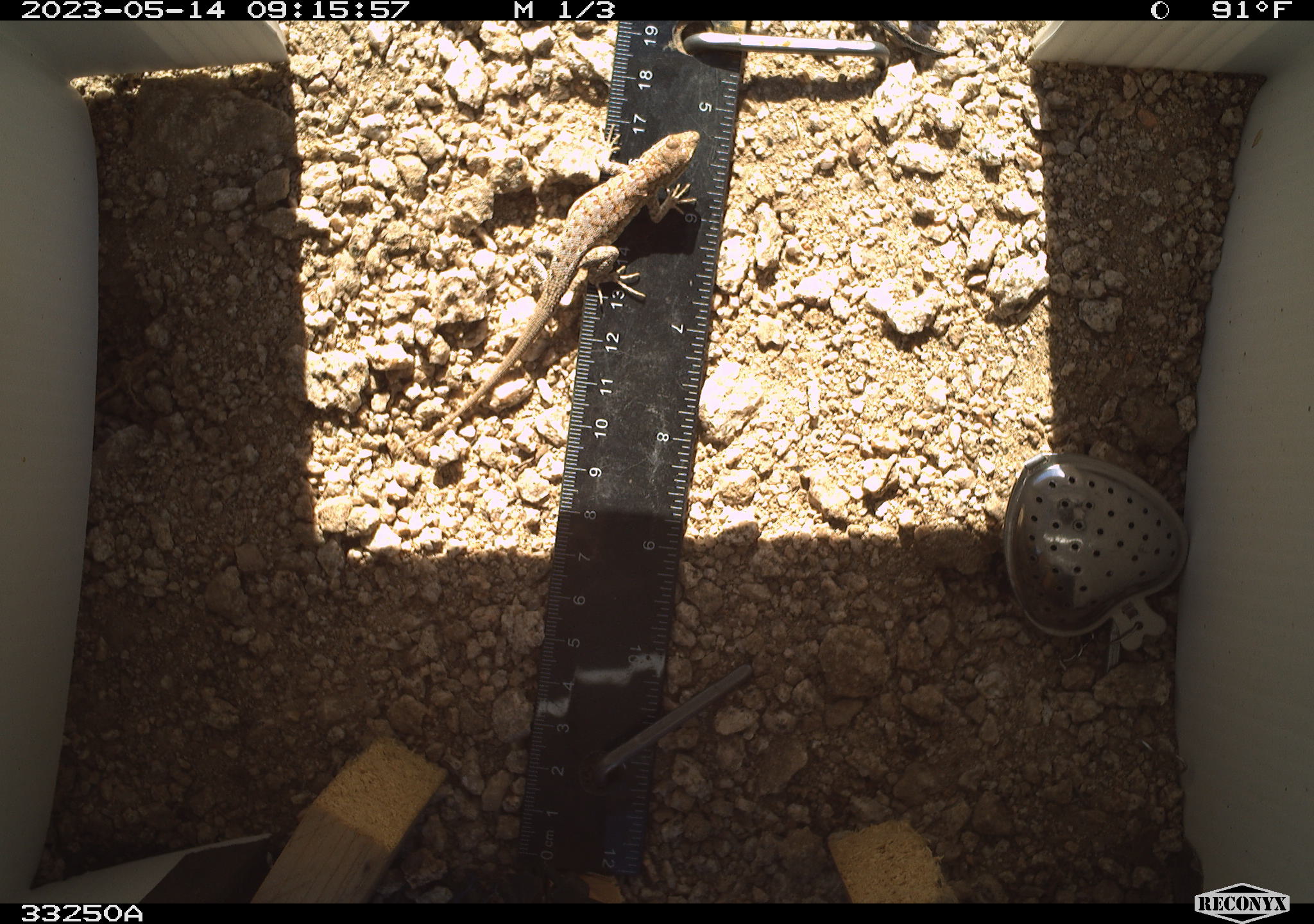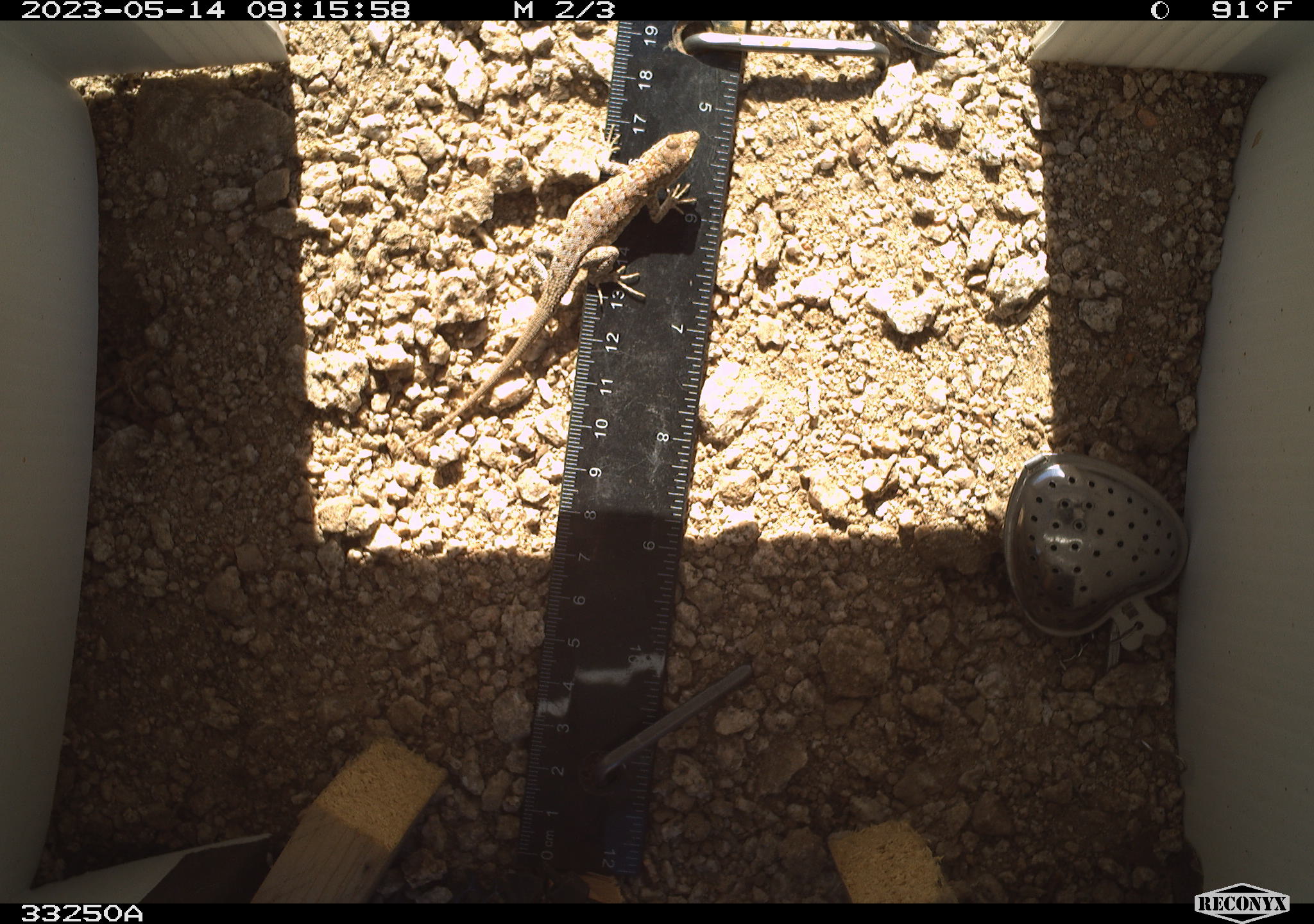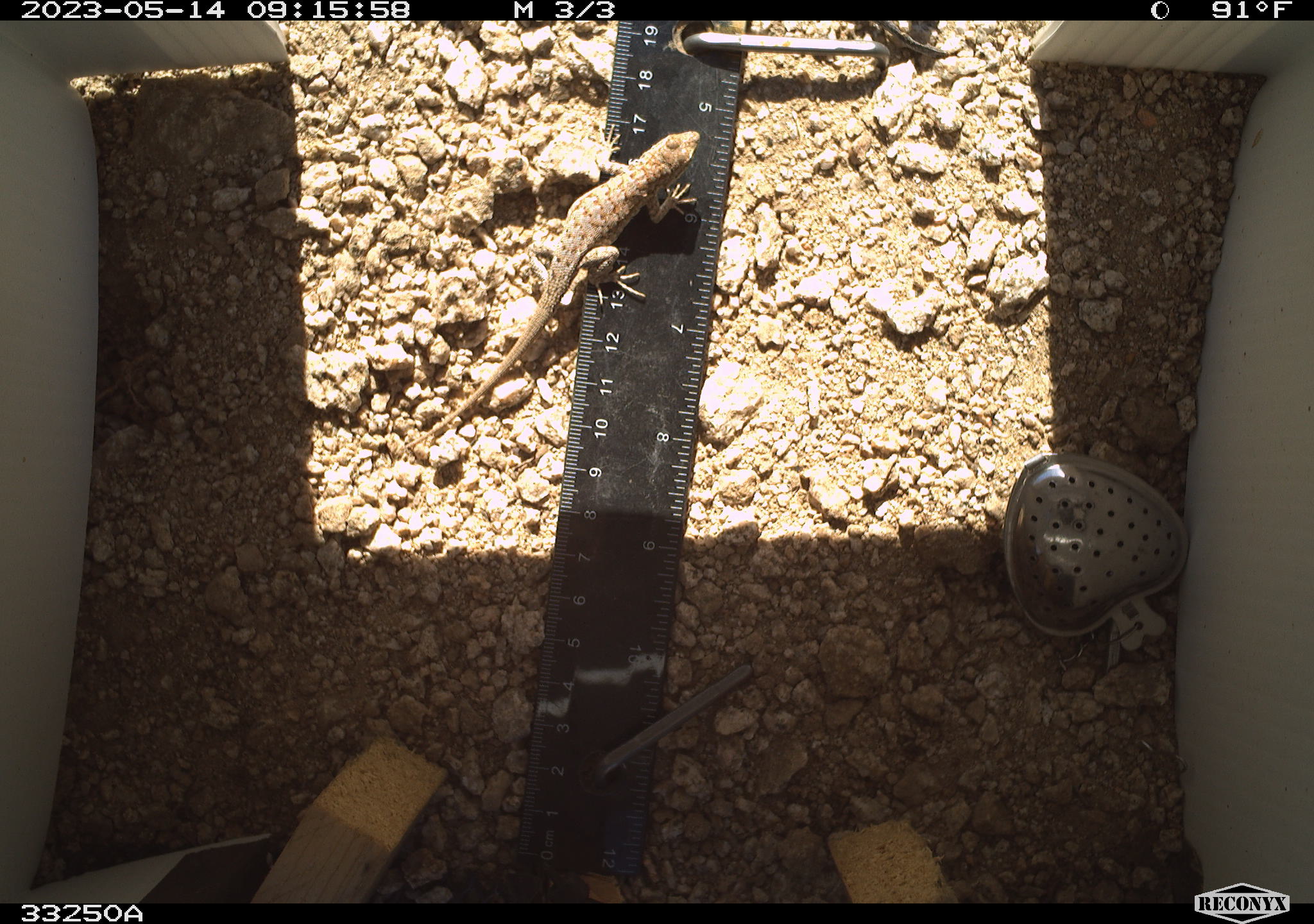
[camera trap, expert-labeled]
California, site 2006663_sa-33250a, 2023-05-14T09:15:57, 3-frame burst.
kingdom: Animalia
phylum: Chordata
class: Reptilia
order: Squamata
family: Phrynosomatidae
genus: Sceloporus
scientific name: Sceloporus graciosus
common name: common sagebrush lizard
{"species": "common sagebrush lizard (Sceloporus graciosus)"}